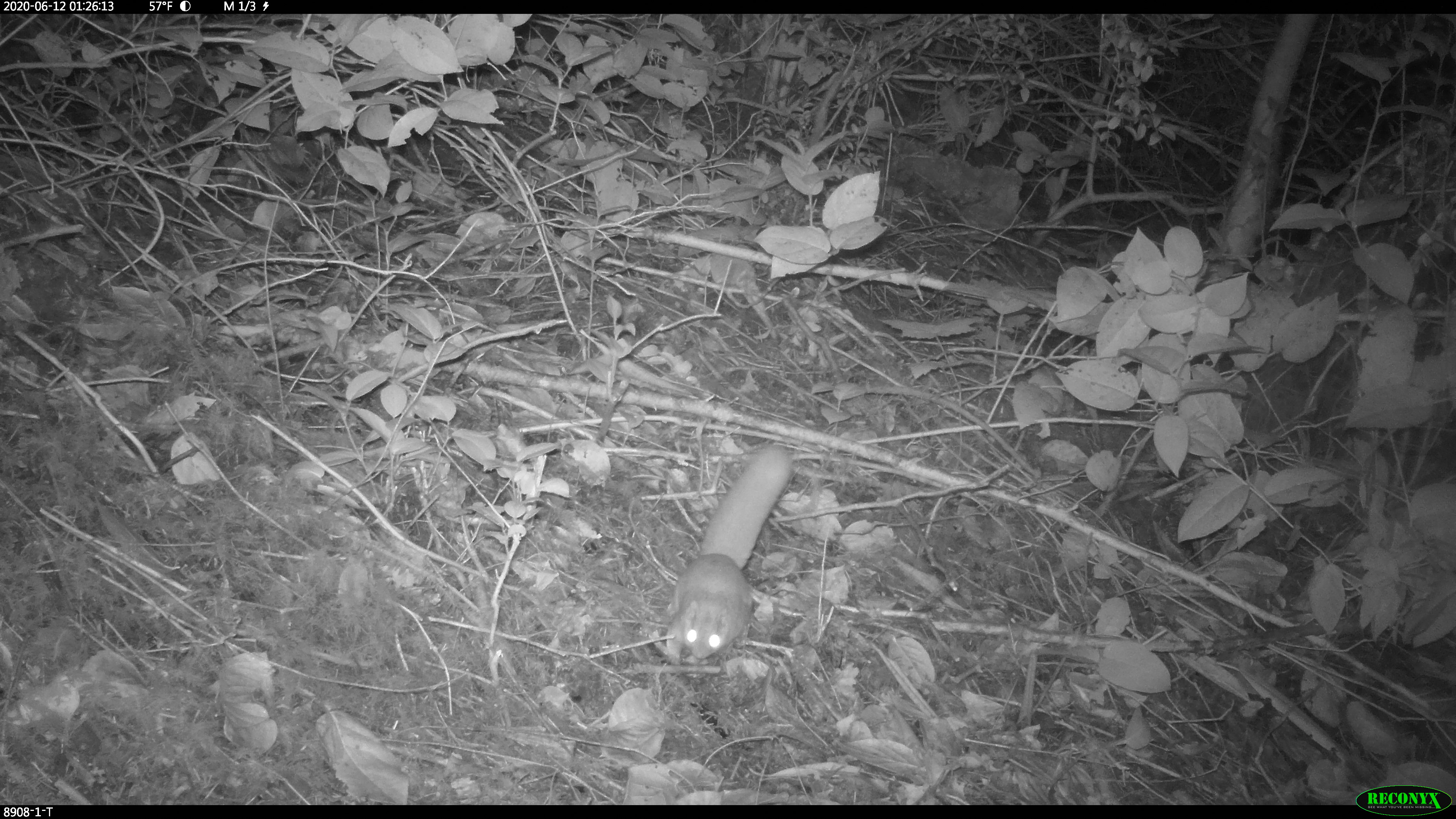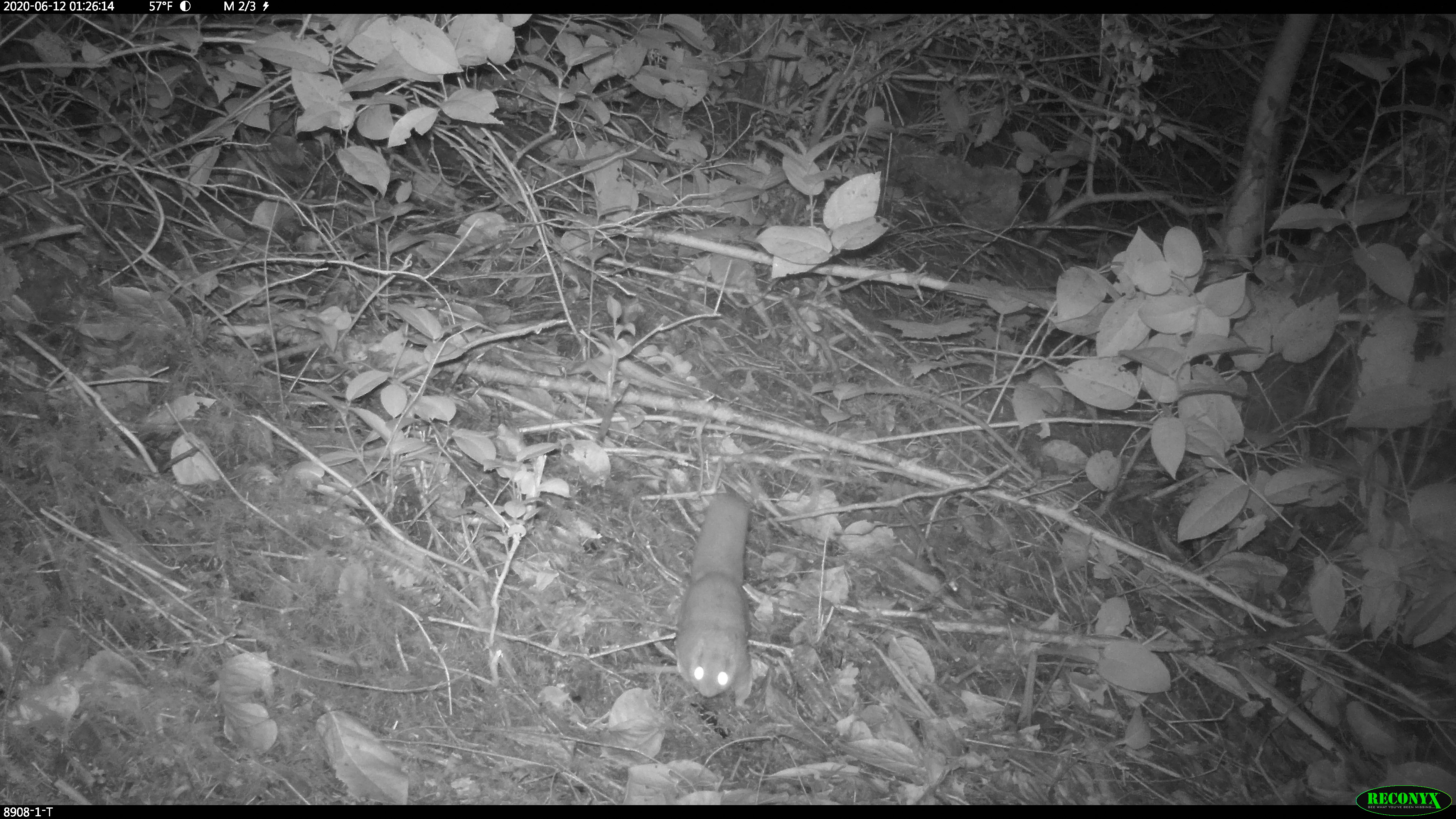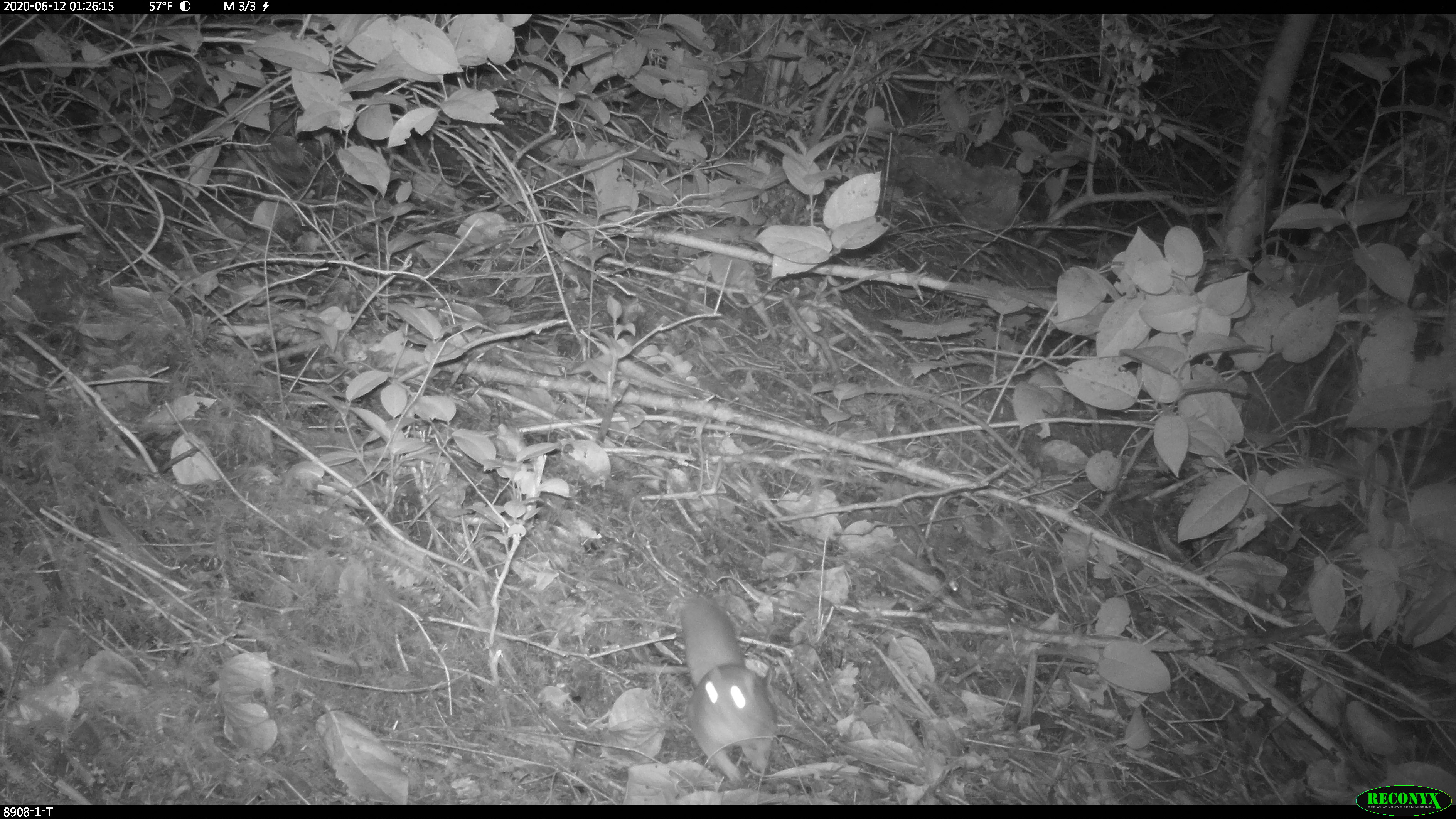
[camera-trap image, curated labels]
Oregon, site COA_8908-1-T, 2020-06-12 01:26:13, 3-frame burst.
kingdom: Animalia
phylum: Chordata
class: Mammalia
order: Rodentia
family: Sciuridae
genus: Glaucomys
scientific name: Glaucomys oregonensis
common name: humboldt's flying squirrel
Humboldt's flying squirrel (Glaucomys oregonensis).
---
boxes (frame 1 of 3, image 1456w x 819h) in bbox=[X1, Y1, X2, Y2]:
humboldt's flying squirrel: bbox=[655, 439, 799, 678]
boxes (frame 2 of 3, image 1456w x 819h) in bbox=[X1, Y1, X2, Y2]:
humboldt's flying squirrel: bbox=[667, 489, 772, 713]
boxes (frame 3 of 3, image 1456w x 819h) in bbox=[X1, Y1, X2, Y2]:
humboldt's flying squirrel: bbox=[671, 584, 788, 793]